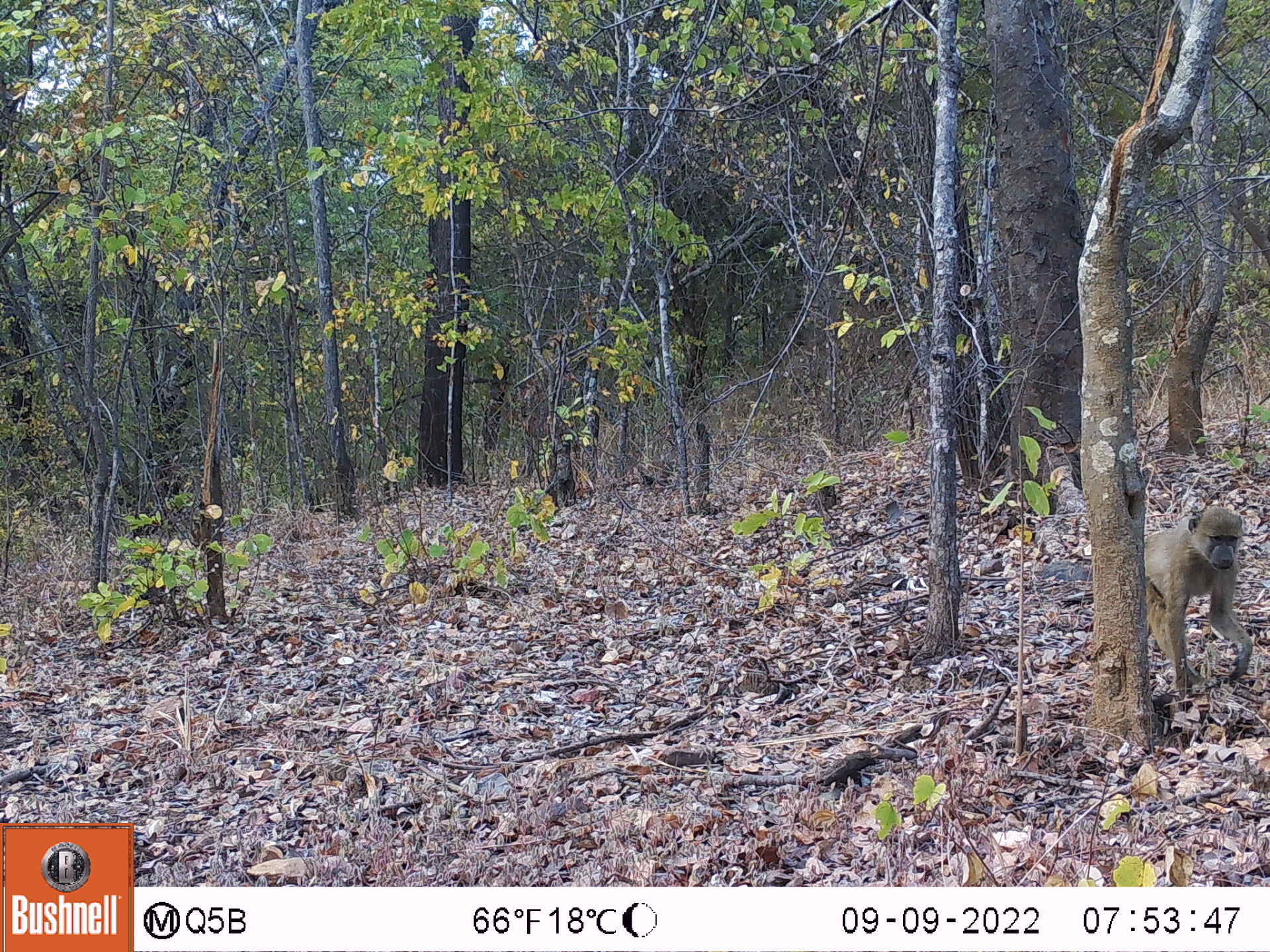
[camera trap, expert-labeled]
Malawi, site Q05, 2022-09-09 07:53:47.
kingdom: Animalia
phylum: Chordata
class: Mammalia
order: Primates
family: Cercopithecidae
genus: Papio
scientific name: Papio cynocephalus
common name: yellow baboon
Yellow baboon (Papio cynocephalus), count 1.